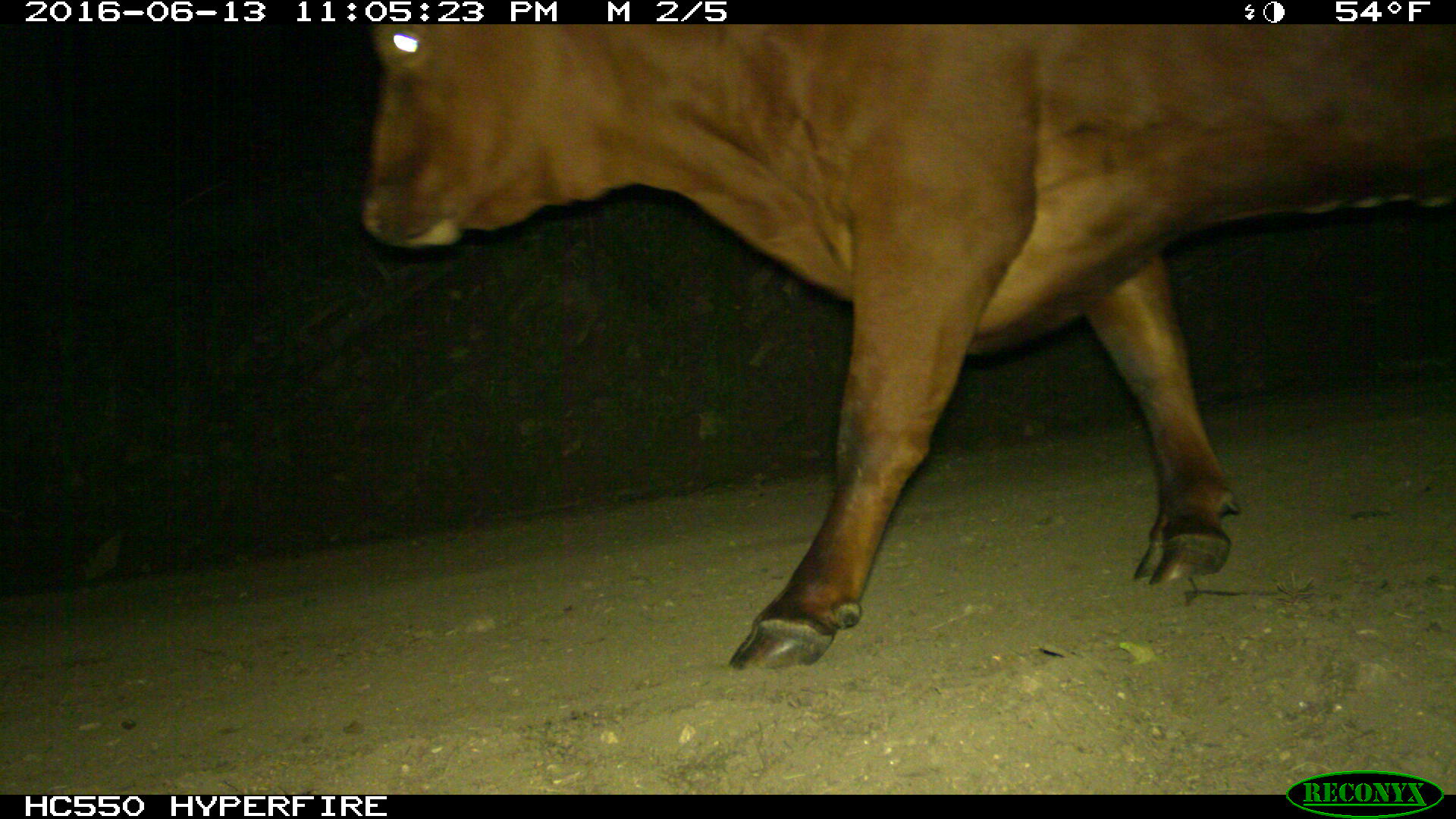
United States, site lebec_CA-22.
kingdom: Animalia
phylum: Chordata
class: Mammalia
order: Artiodactyla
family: Bovidae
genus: Bos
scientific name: Bos taurus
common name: domestic cow